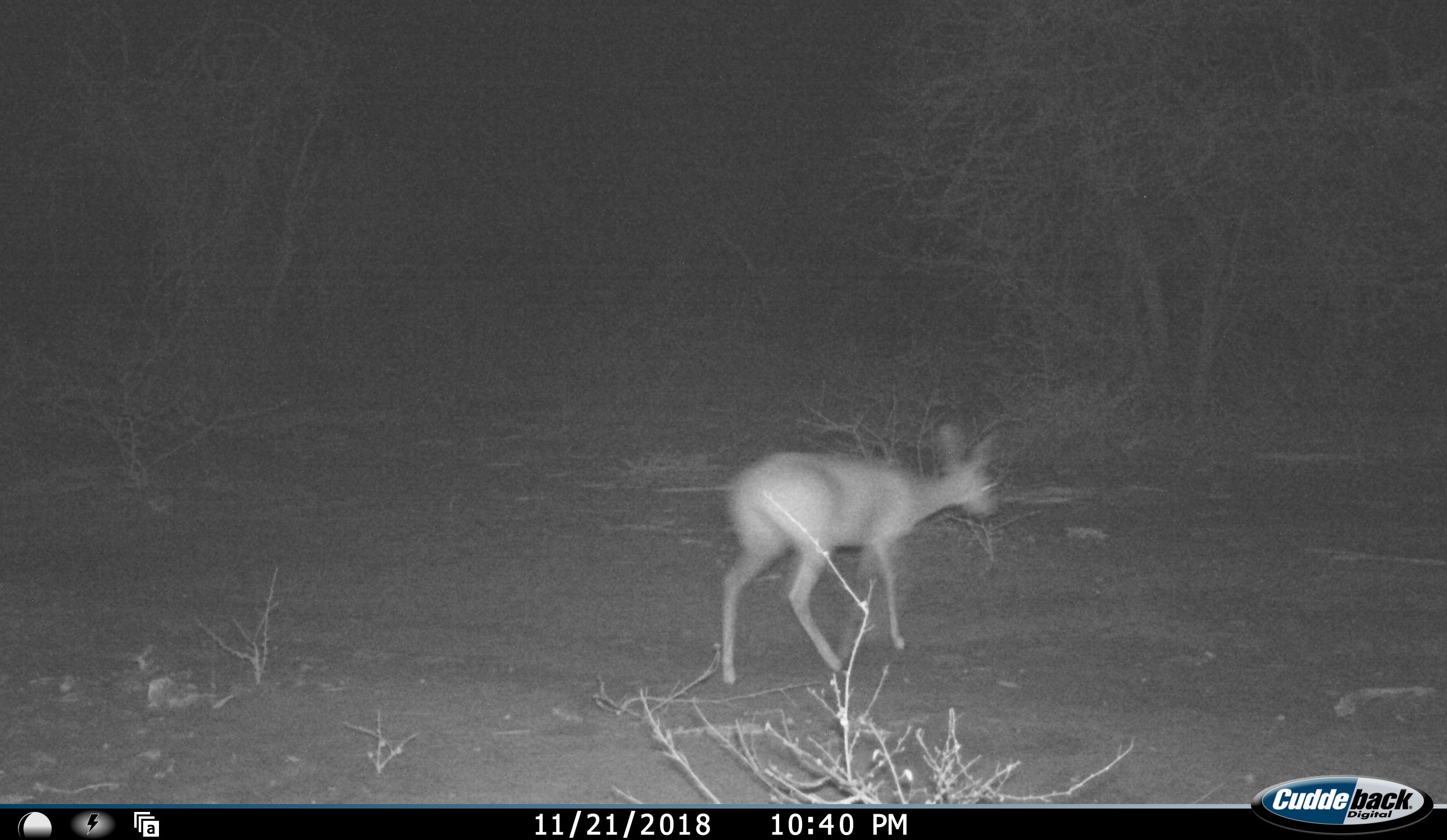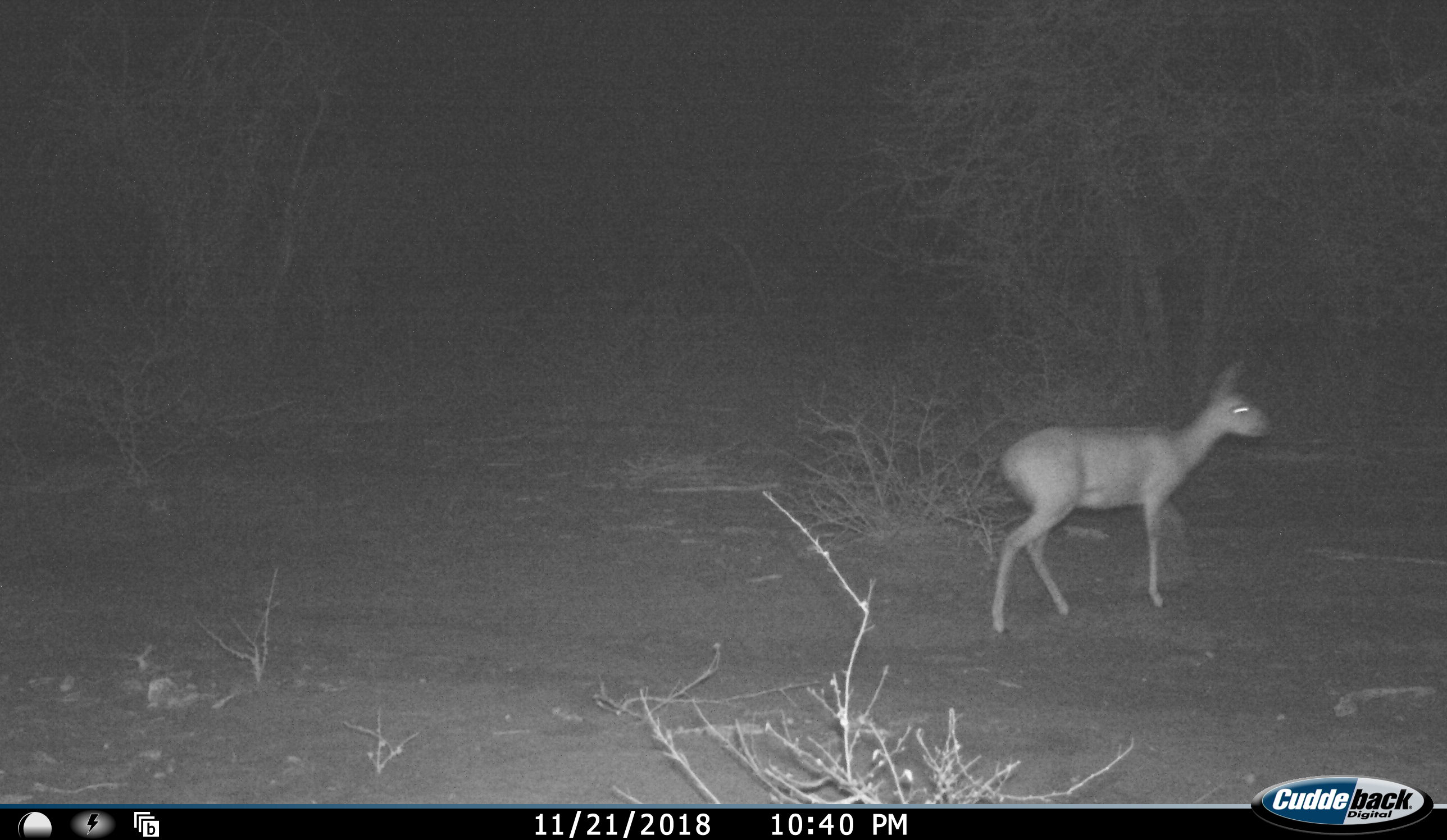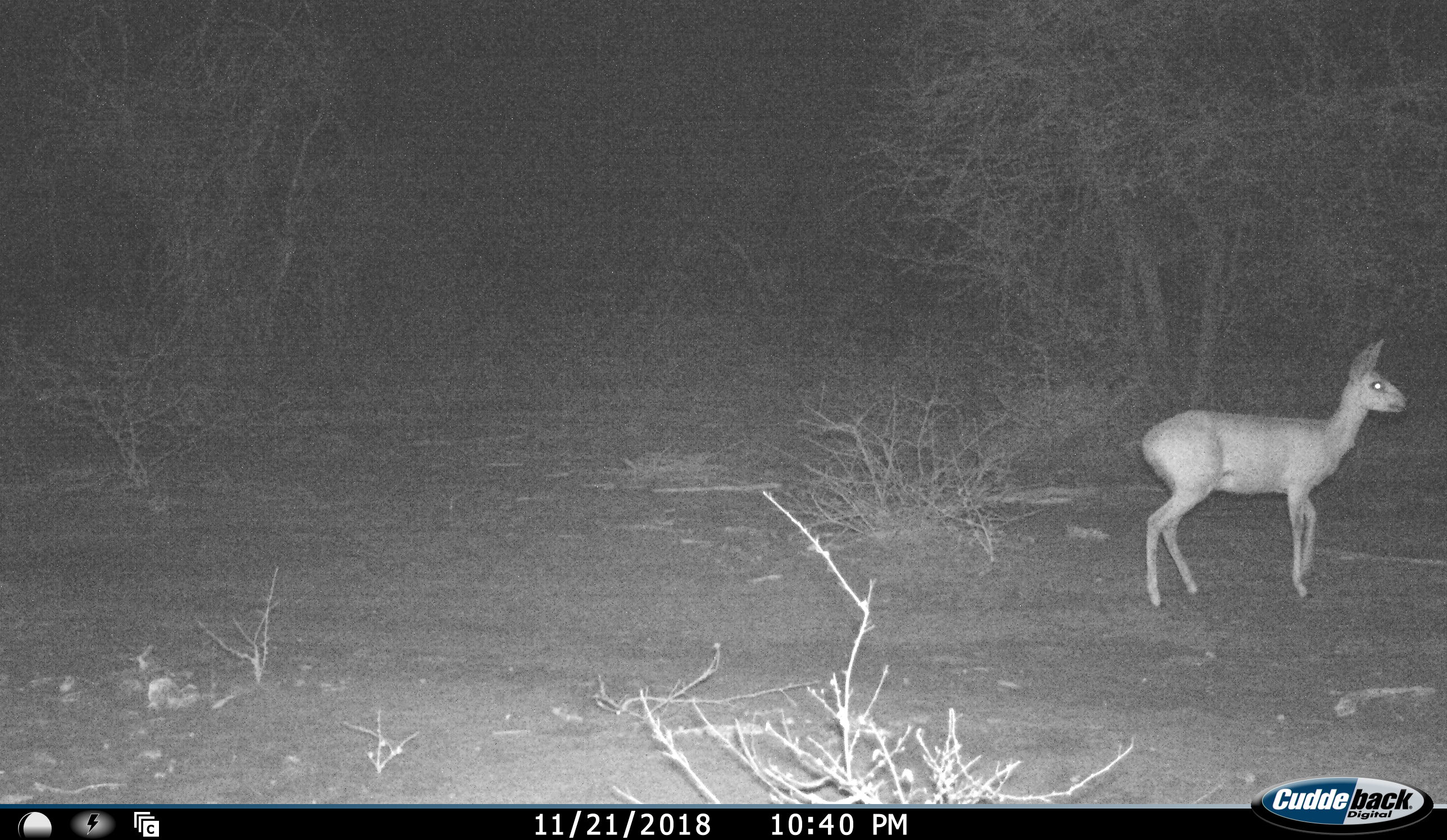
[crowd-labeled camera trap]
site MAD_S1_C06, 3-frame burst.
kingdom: Animalia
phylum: Chordata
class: Mammalia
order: Artiodactyla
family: Bovidae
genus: Redunca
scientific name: Redunca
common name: reedbuck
Reedbuck (Redunca), count 1. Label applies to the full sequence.